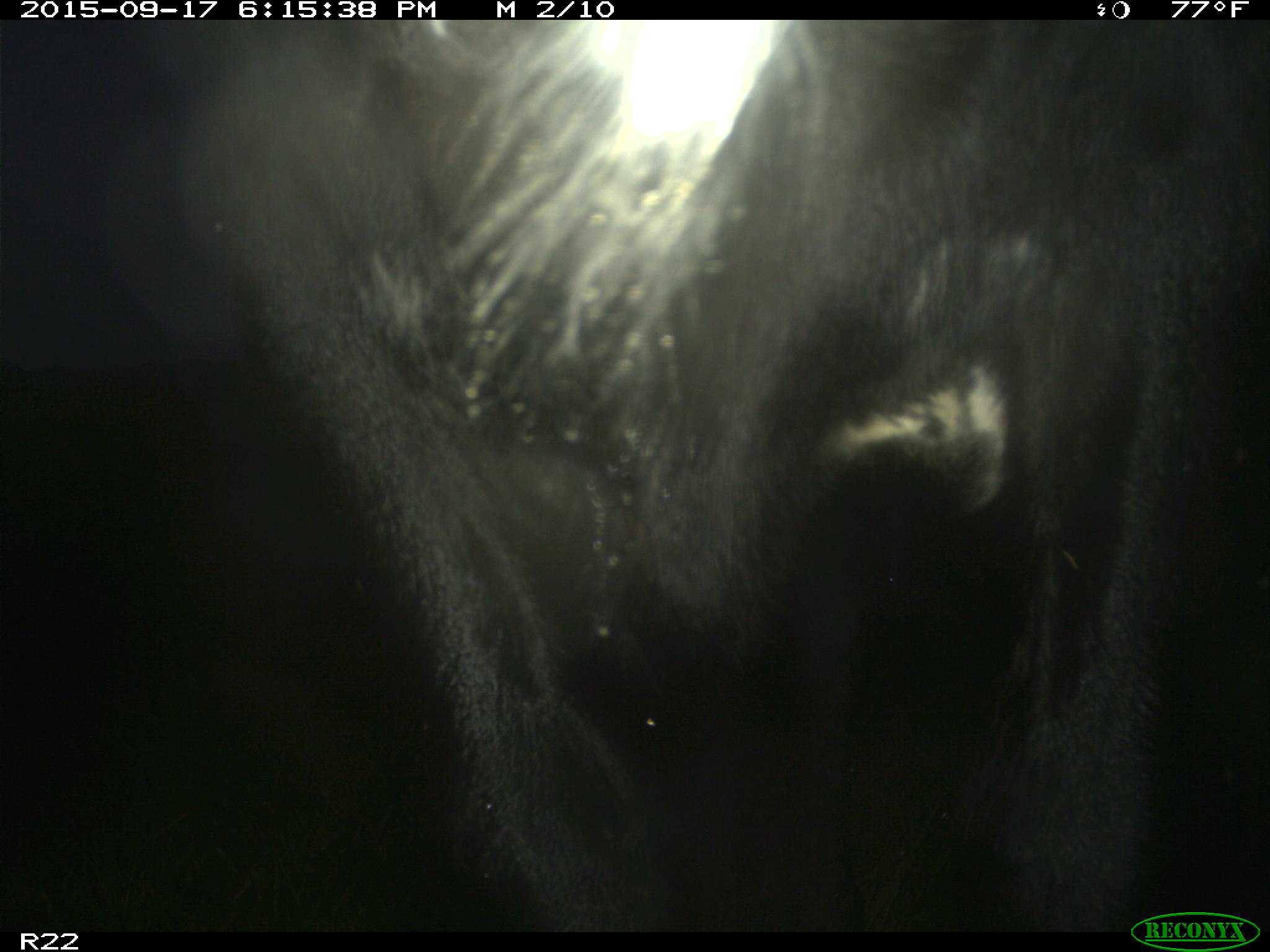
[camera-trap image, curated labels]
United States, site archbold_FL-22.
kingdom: Animalia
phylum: Chordata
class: Mammalia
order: Artiodactyla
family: Bovidae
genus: Bos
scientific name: Bos taurus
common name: domestic cow